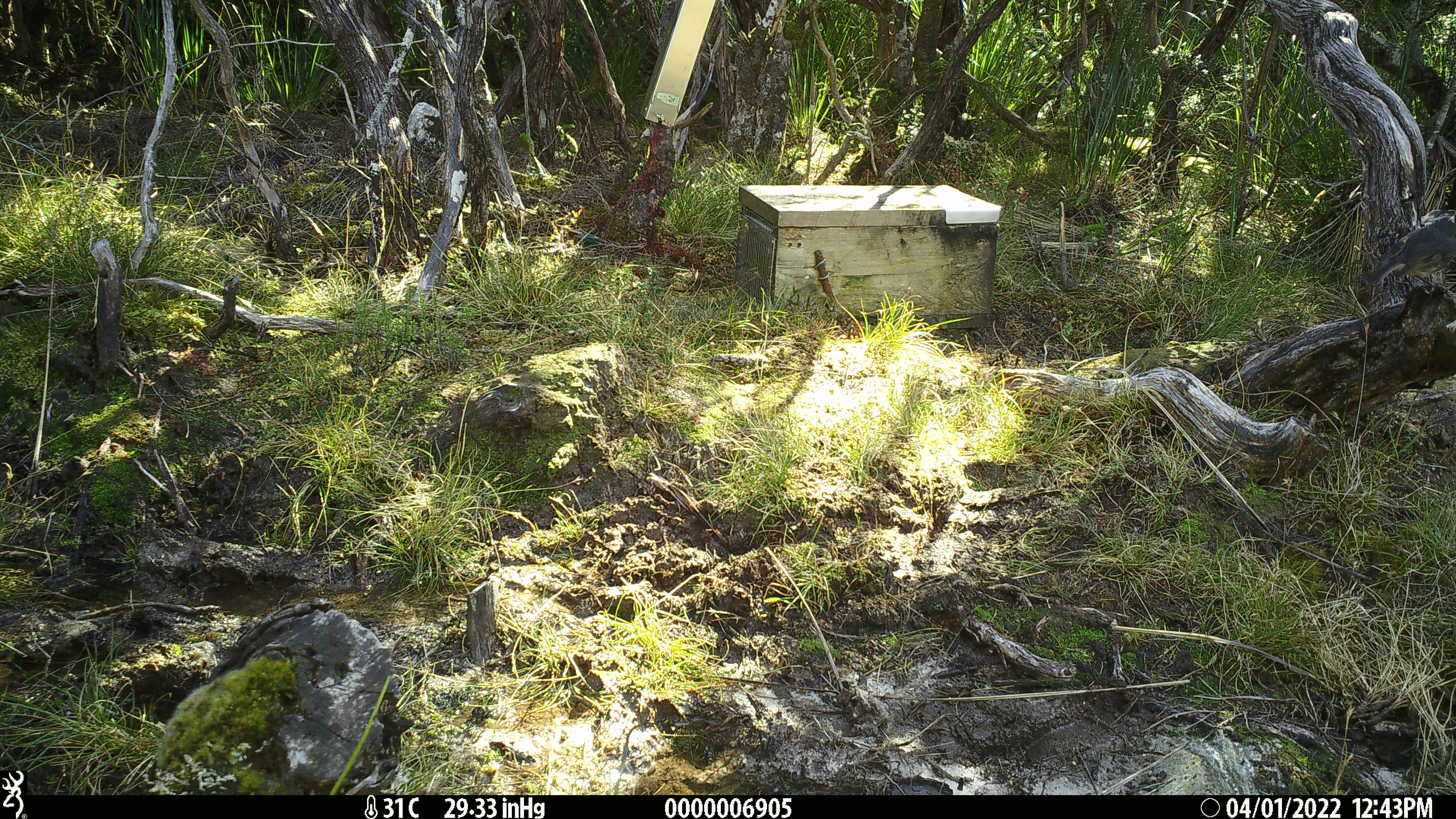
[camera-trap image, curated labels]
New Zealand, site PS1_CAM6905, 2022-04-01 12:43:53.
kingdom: Animalia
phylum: Chordata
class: Aves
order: Passeriformes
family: Petroicidae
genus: Petroica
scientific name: Petroica australis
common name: new zealand robin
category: robin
Robin (new zealand robin) (Petroica australis).